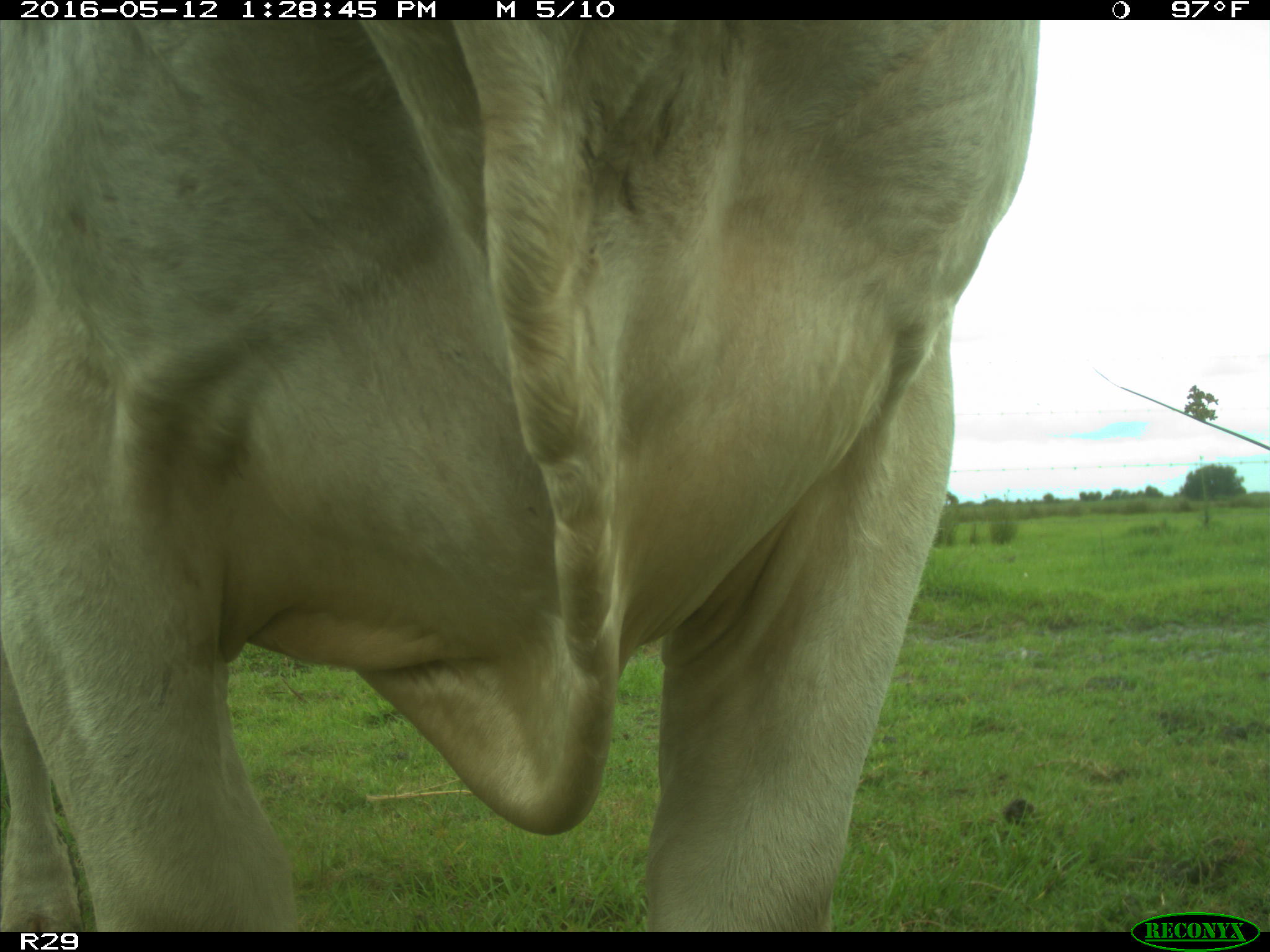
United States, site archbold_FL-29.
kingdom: Animalia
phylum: Chordata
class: Mammalia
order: Artiodactyla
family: Bovidae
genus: Bos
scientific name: Bos taurus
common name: domestic cow